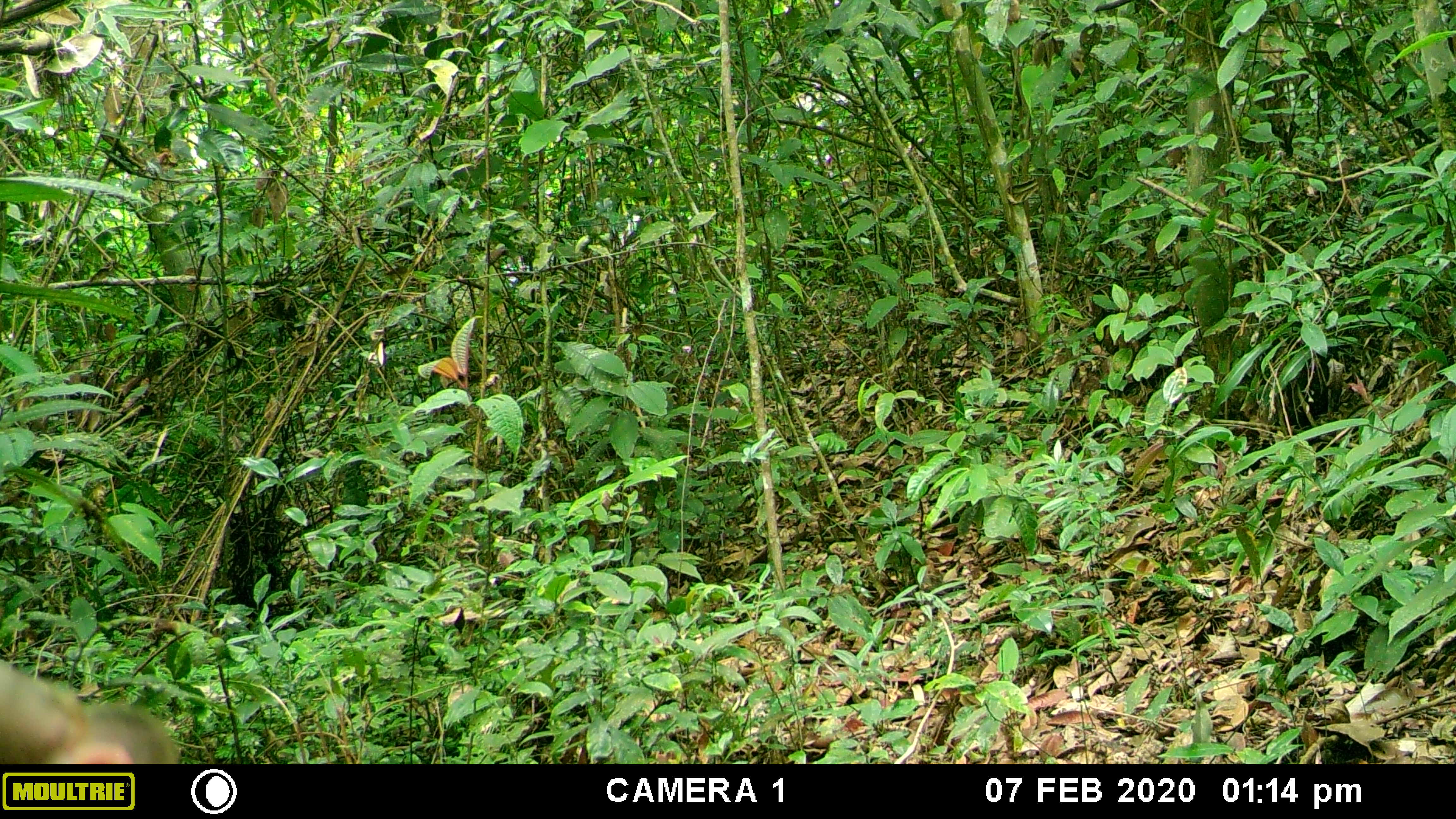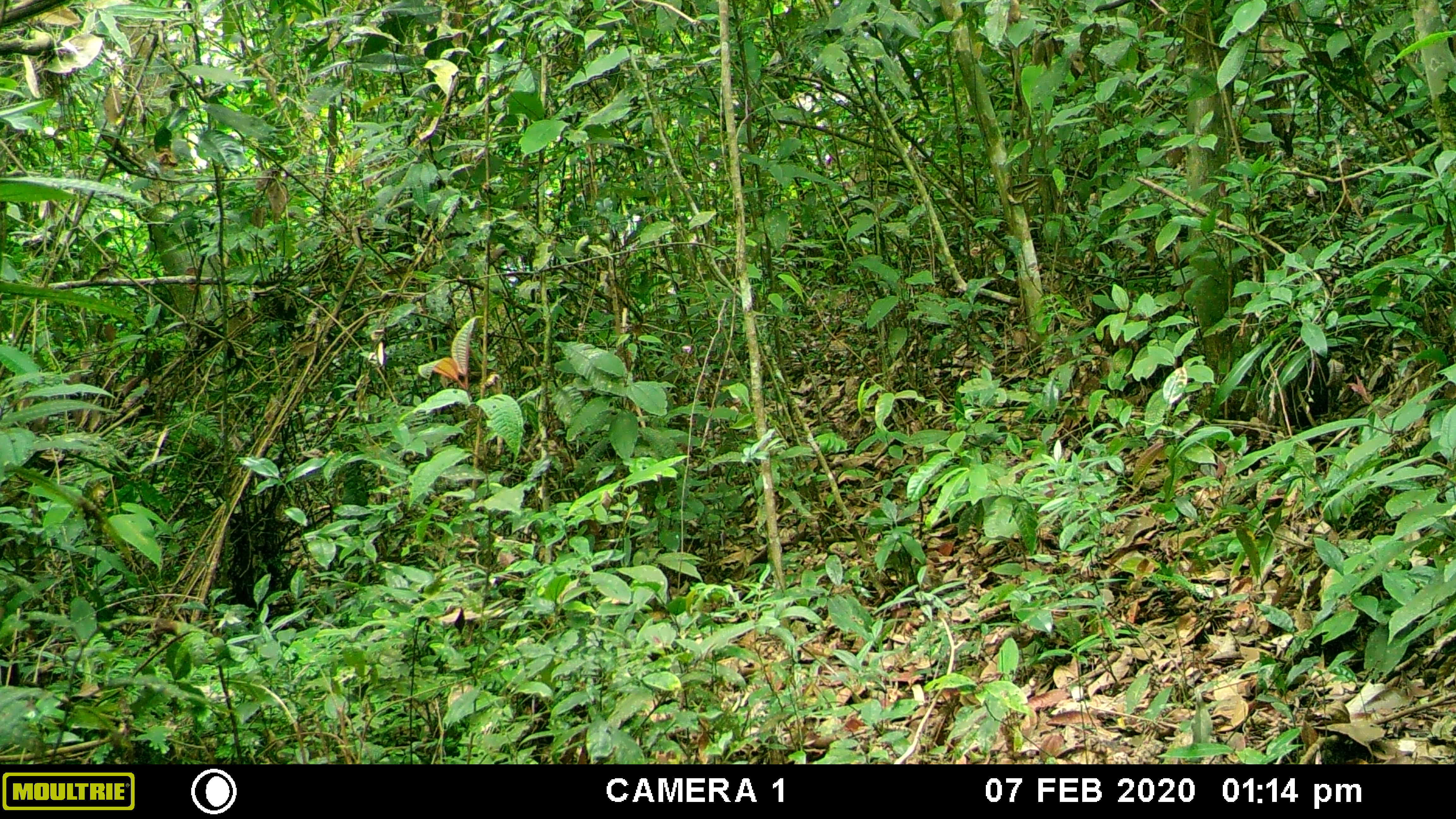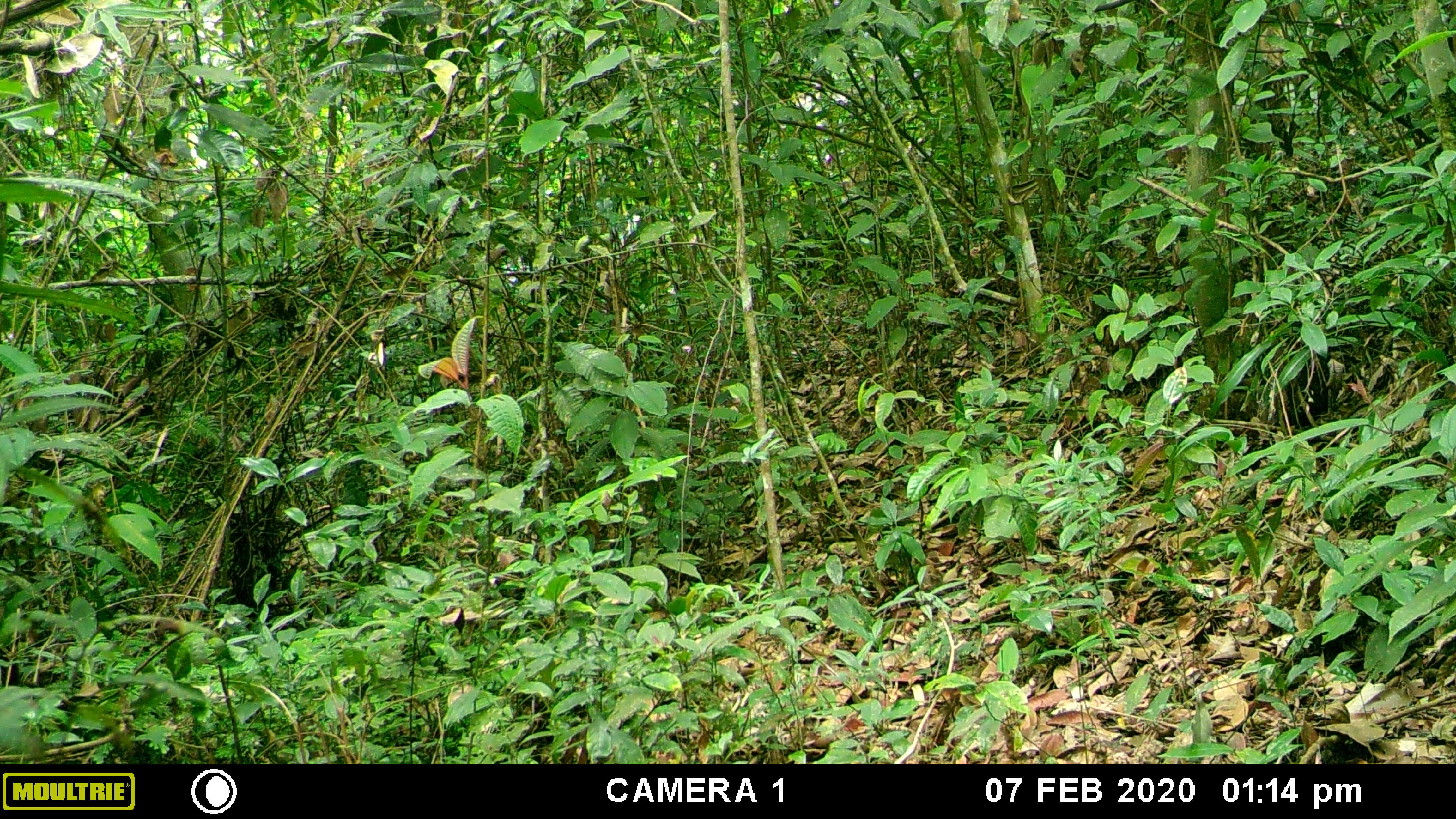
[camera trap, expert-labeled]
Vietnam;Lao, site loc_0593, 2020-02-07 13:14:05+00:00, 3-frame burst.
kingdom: Animalia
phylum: Chordata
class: Mammalia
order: Primates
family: Cercopithecidae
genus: Macaca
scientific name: Macaca arctoides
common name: stump-tailed macaque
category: stump tailed macaque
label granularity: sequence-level